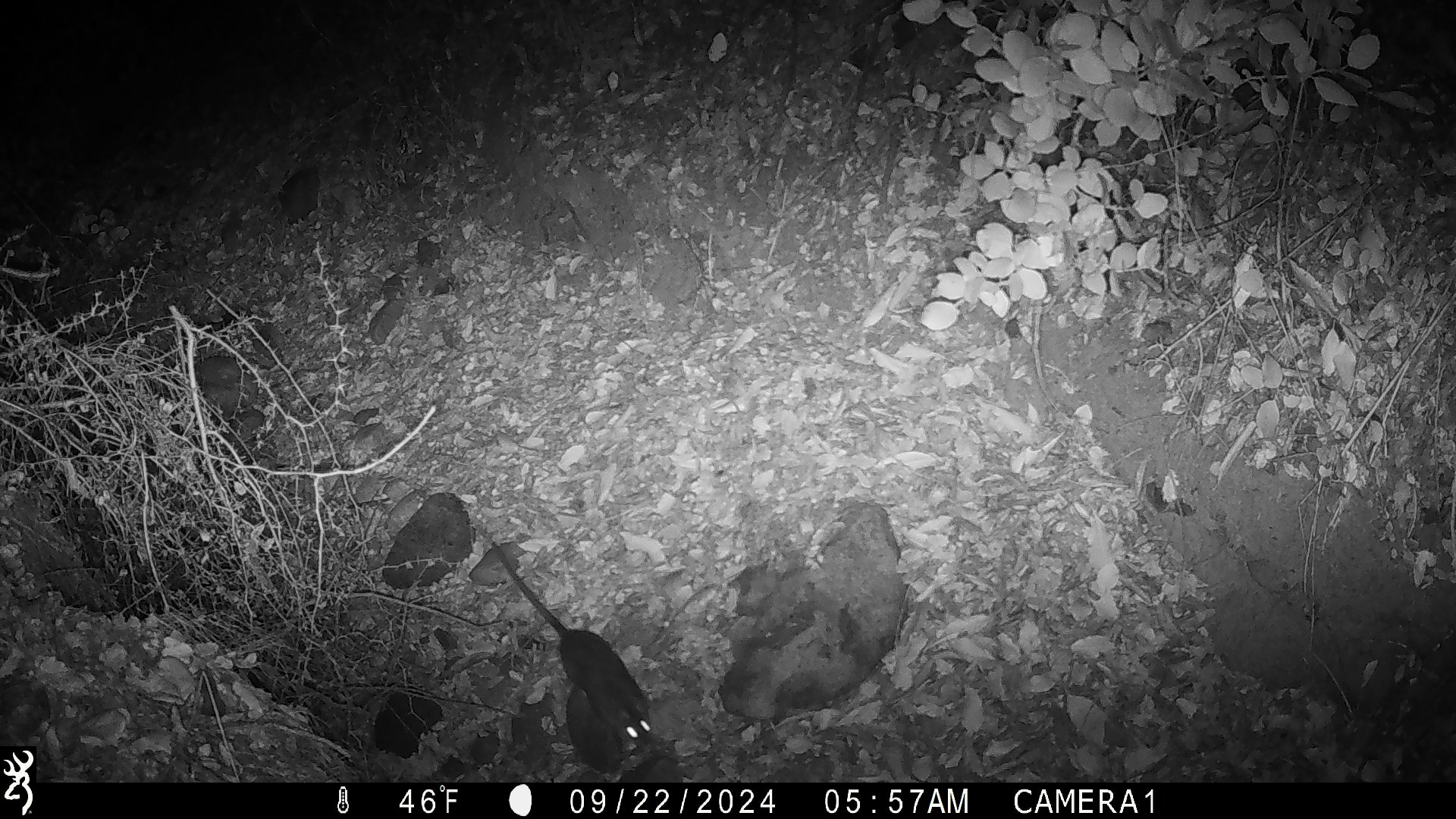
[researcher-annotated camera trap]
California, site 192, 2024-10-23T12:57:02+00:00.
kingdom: Animalia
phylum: Chordata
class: Mammalia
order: Rodentia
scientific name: Rodentia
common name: mouse or rat